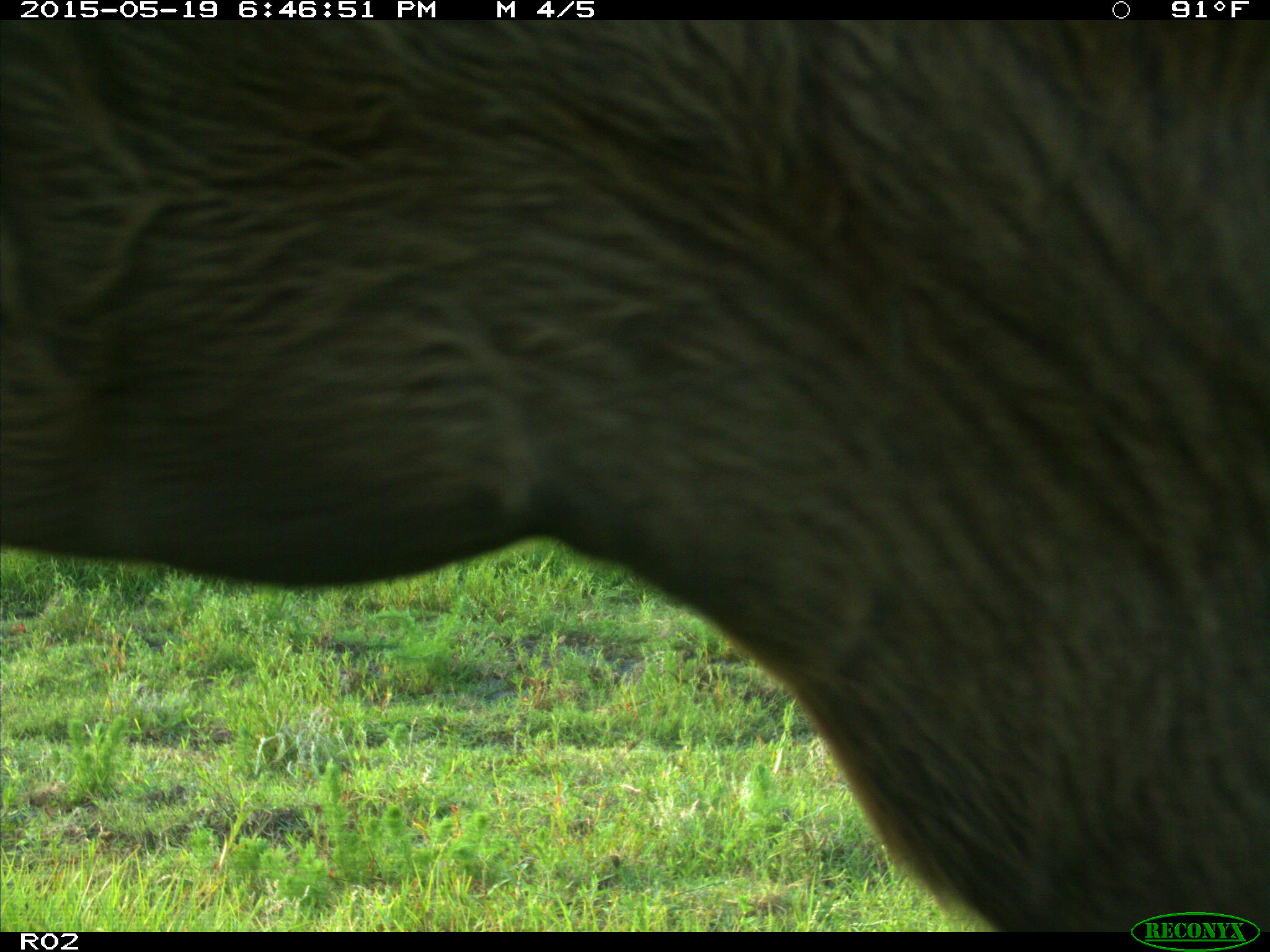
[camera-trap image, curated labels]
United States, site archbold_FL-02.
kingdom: Animalia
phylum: Chordata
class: Mammalia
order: Artiodactyla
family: Bovidae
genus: Bos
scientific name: Bos taurus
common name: domestic cow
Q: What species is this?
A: Bos taurus (domestic cow).